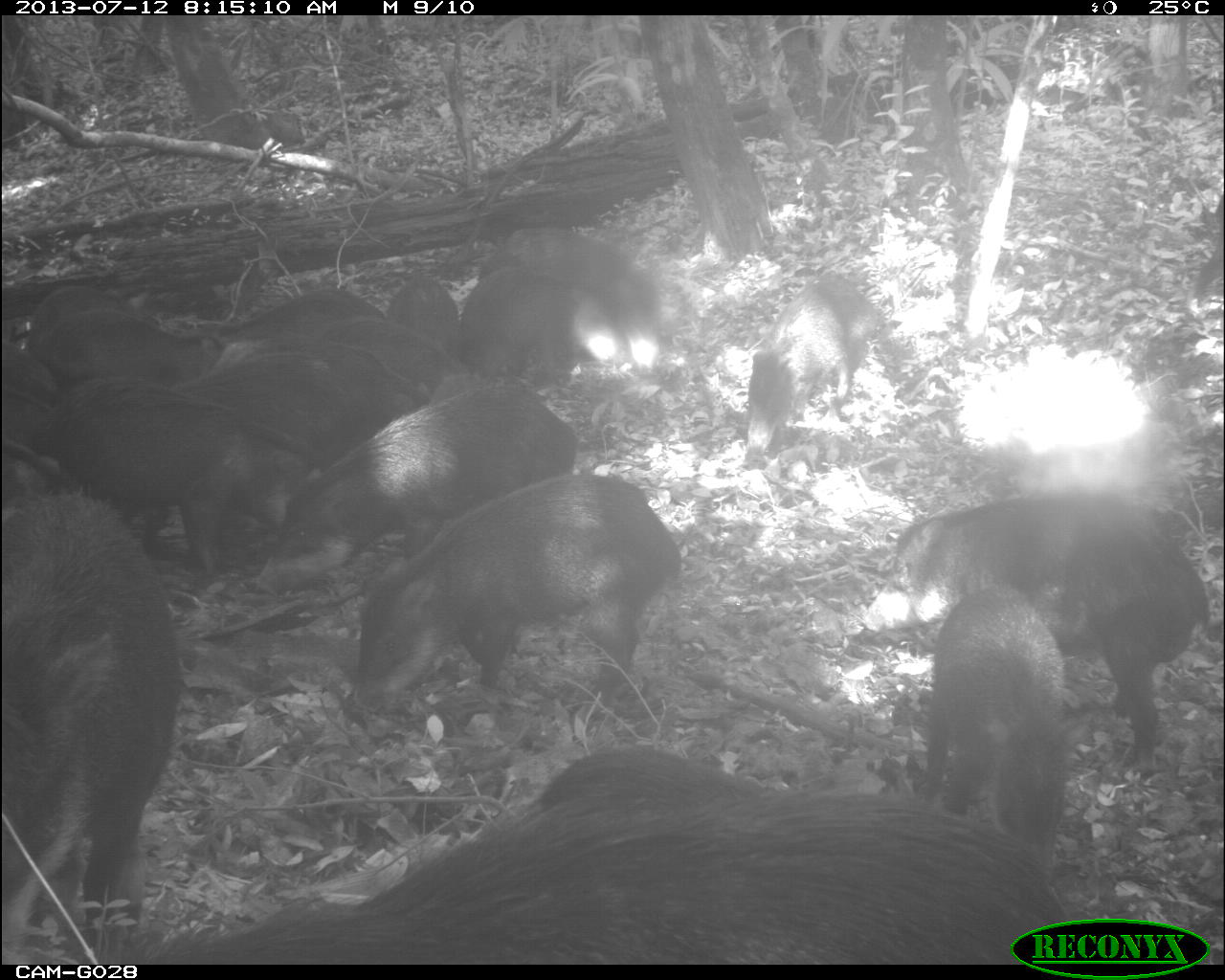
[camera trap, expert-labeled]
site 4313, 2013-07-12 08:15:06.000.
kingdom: Animalia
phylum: Chordata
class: Mammalia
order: Artiodactyla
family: Tayassuidae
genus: Tayassu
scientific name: Tayassu pecari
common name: white-lipped peccary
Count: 20.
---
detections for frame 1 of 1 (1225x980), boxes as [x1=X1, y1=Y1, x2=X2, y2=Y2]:
group: [x1=0, y1=228, x2=1220, y2=963]